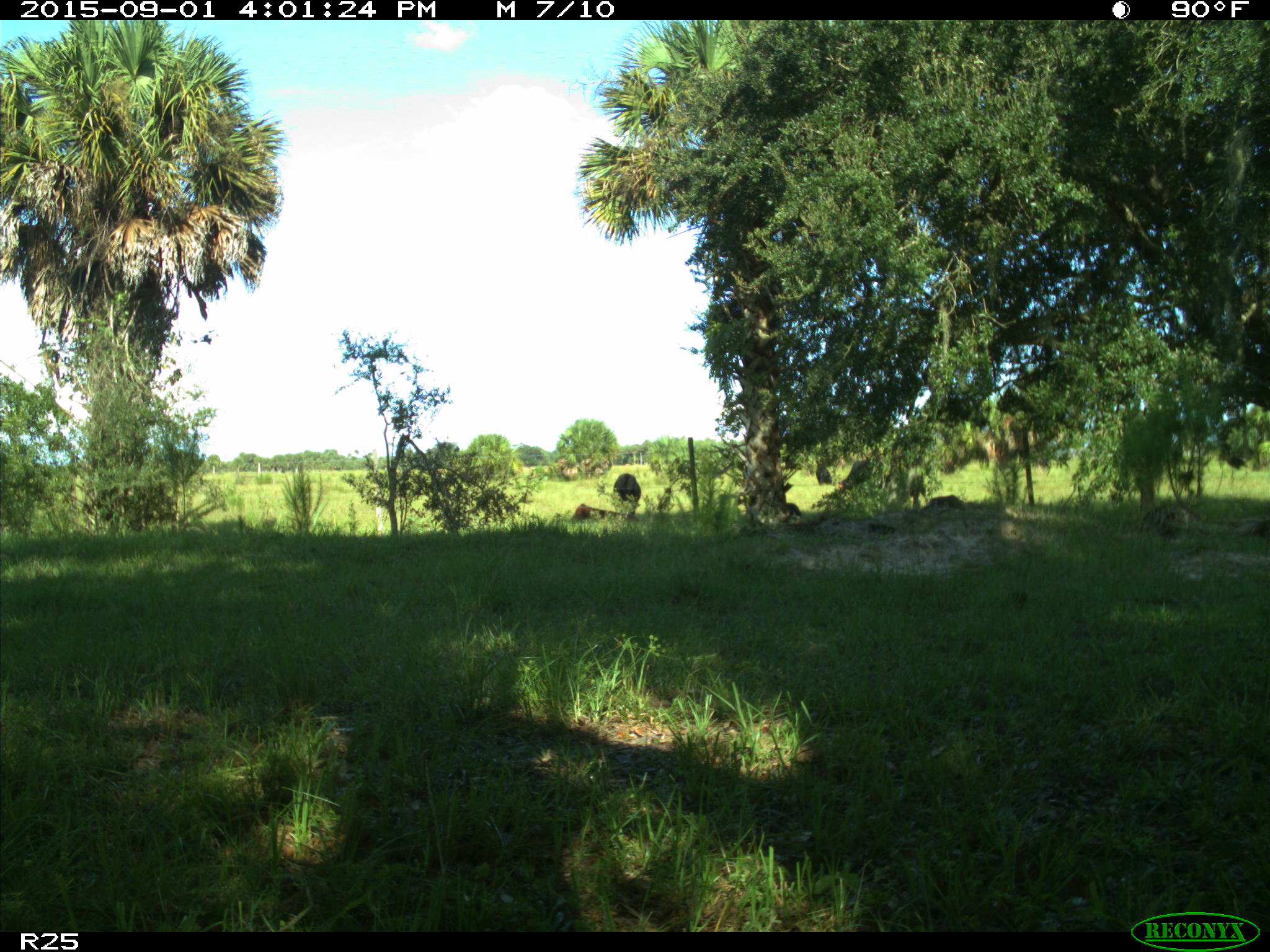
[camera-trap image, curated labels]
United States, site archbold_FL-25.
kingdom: Animalia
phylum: Chordata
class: Mammalia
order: Artiodactyla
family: Bovidae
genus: Bos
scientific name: Bos taurus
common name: domestic cow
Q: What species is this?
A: Bos taurus (domestic cow).